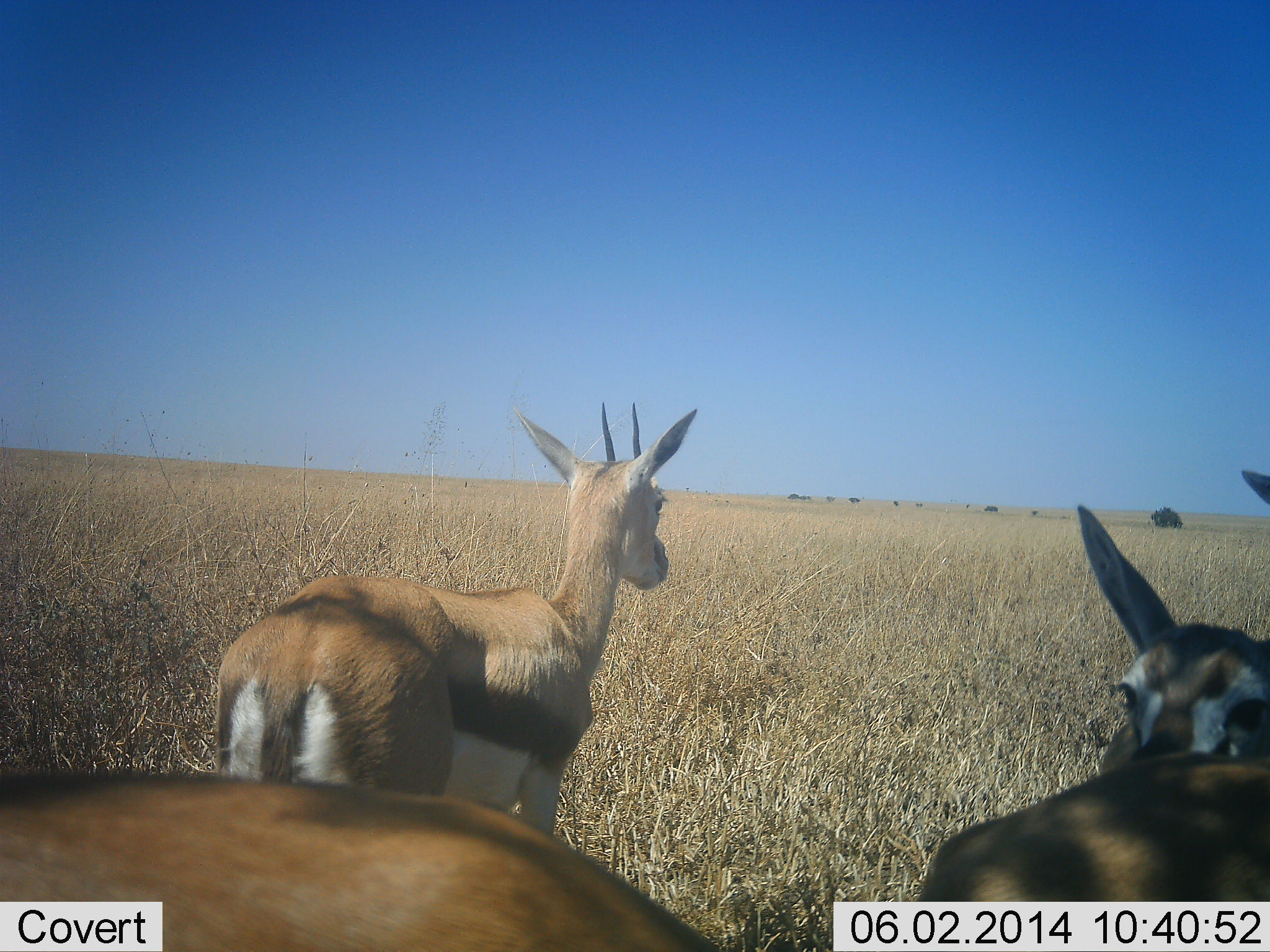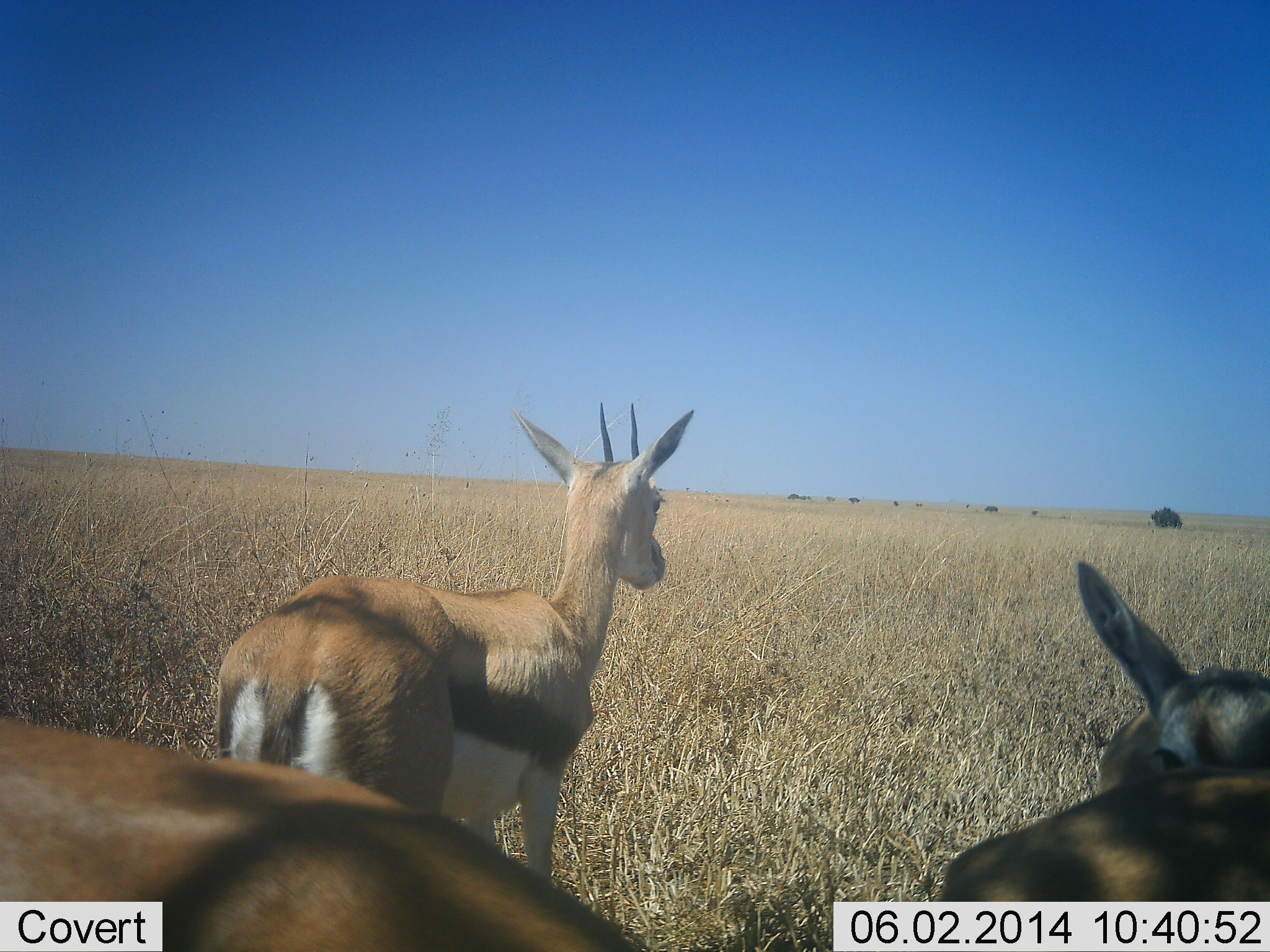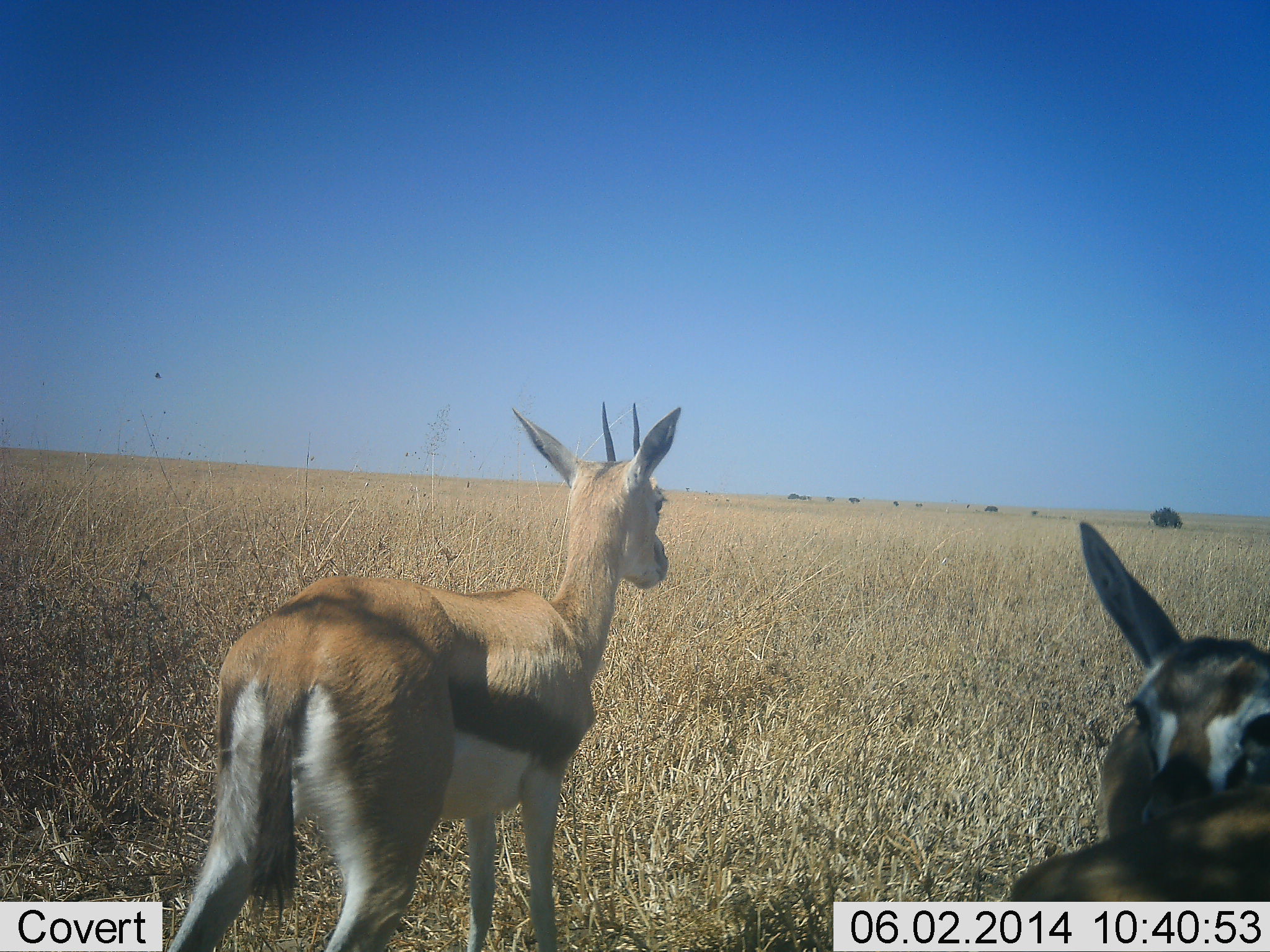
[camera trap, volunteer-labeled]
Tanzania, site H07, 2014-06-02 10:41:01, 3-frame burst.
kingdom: Animalia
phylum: Chordata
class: Mammalia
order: Artiodactyla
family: Bovidae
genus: Eudorcas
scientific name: Eudorcas thomsonii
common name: thomson's gazelle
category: gazellethomsons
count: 4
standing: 90%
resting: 10%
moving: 20%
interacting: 10%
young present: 0%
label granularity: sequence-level